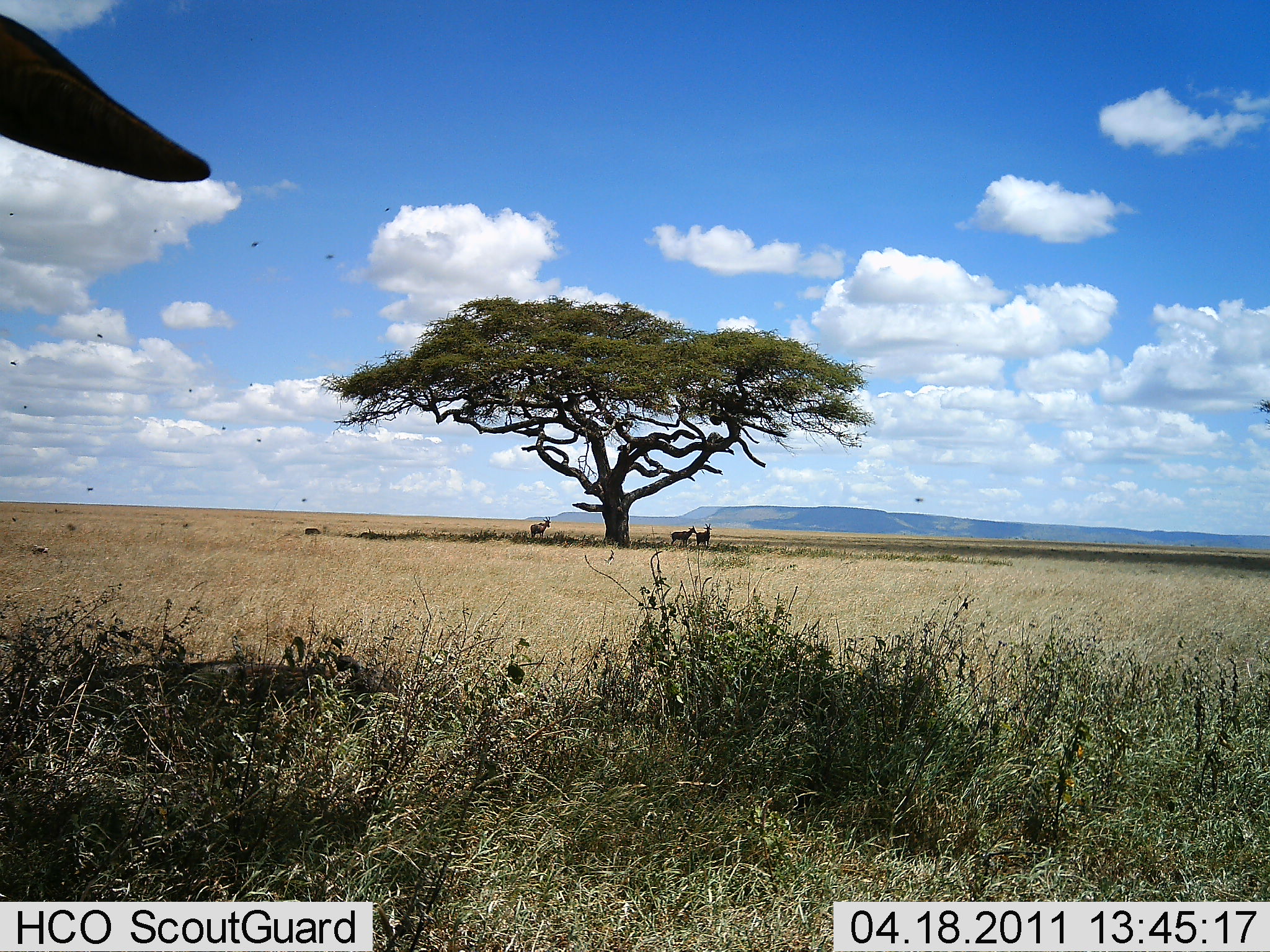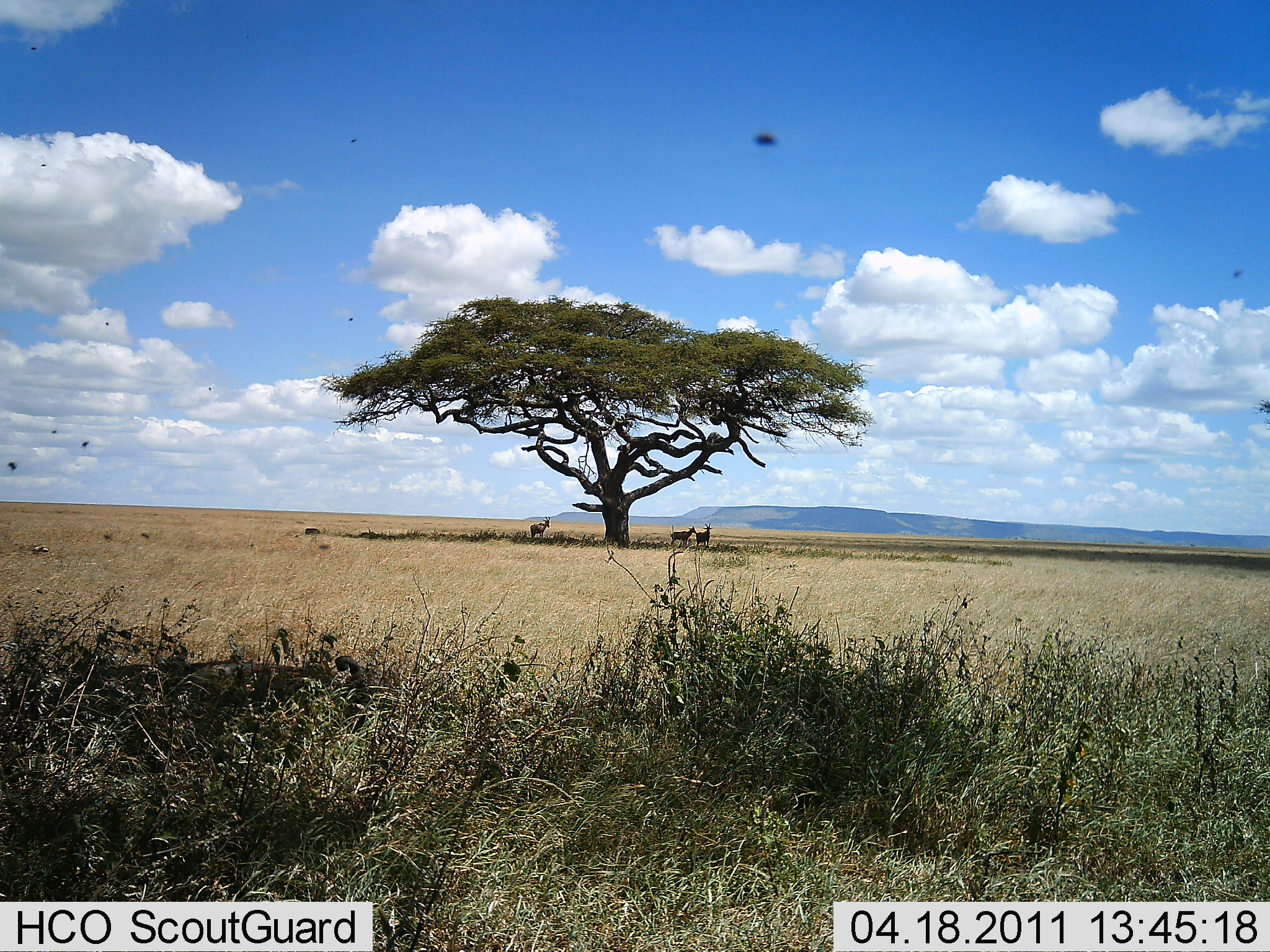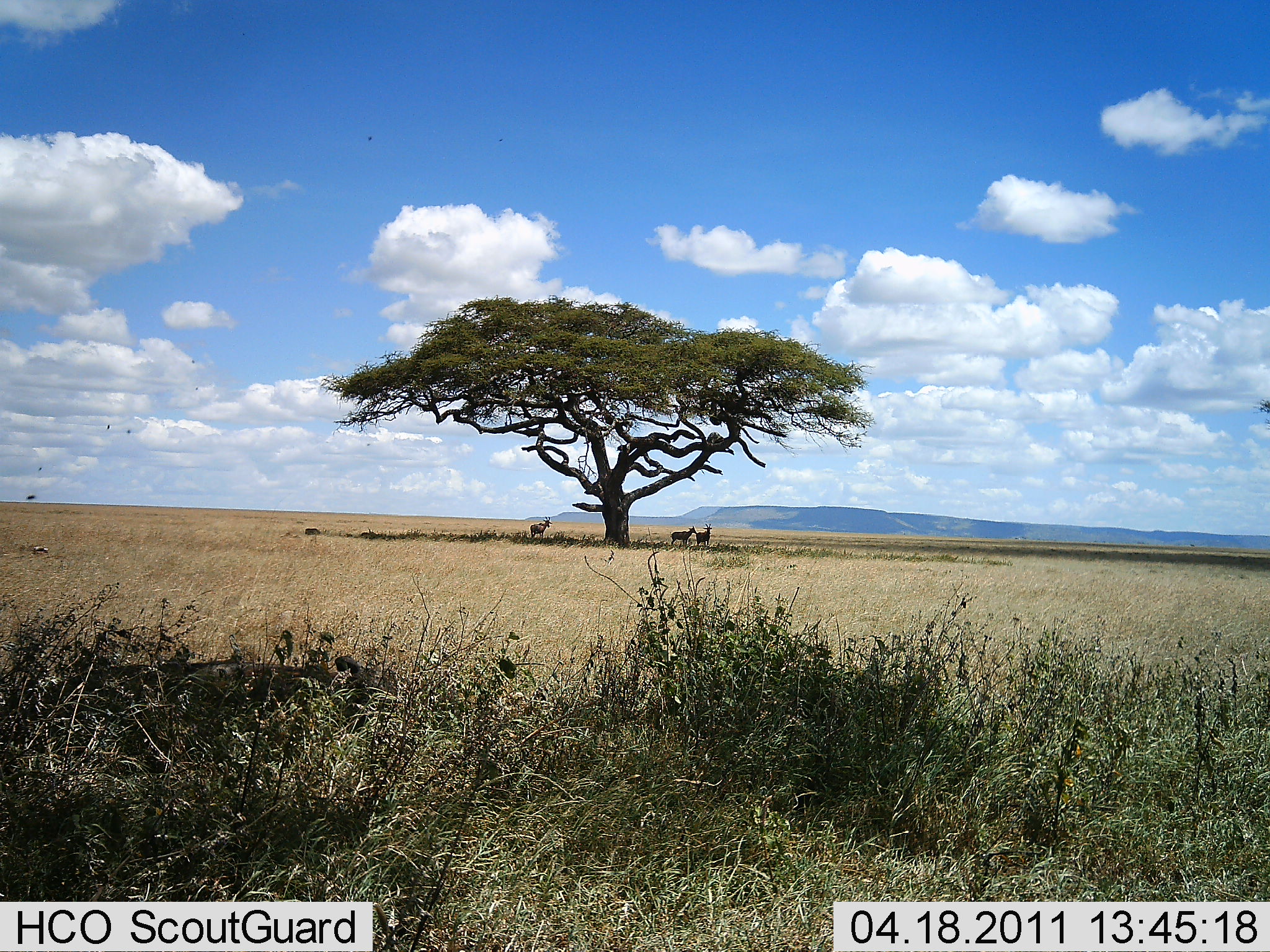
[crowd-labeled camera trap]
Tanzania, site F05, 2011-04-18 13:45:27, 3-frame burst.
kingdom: Animalia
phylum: Chordata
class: Mammalia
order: Artiodactyla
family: Bovidae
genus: Tragelaphus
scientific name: Tragelaphus oryx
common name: eland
Eland (Tragelaphus oryx), count 3. Behavior (volunteer vote fractions): standing 75%, resting 50%, moving 0%, interacting 0%. Young present (vote fraction): 0%. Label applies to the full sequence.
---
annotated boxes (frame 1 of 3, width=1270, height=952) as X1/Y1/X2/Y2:
animal: 0/4/217/194